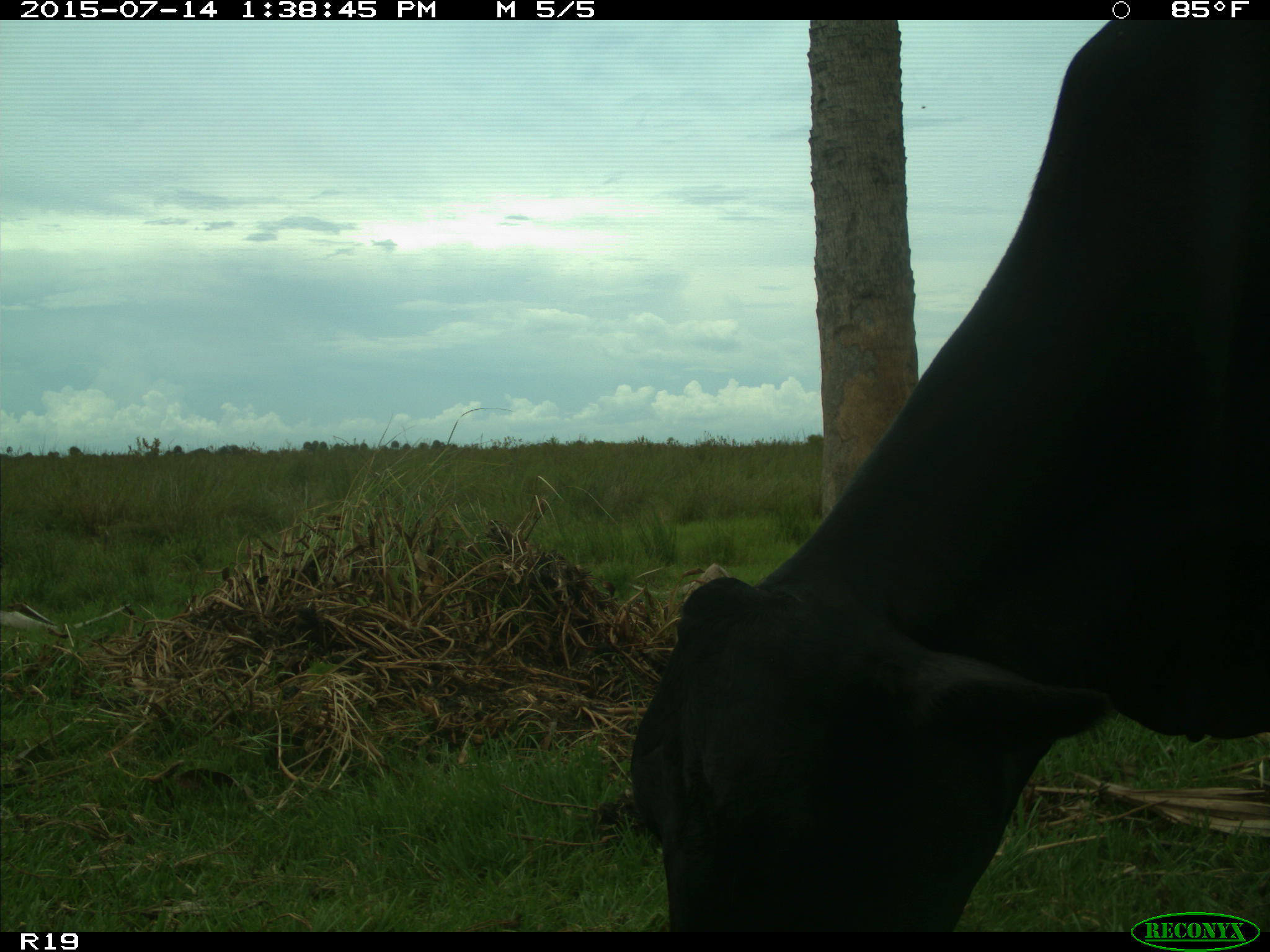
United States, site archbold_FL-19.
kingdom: Animalia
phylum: Chordata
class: Mammalia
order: Artiodactyla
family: Bovidae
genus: Bos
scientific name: Bos taurus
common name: domestic cow